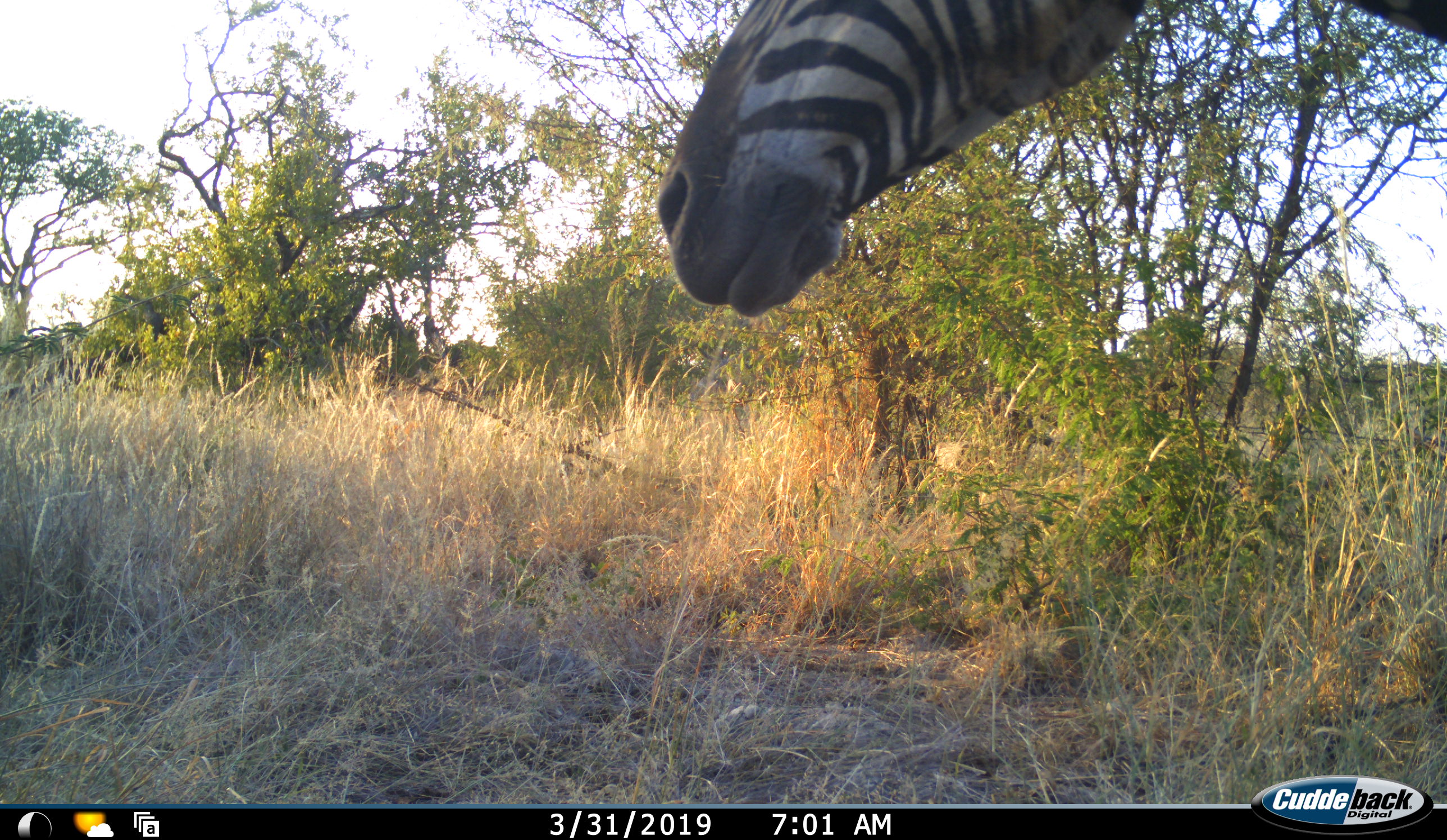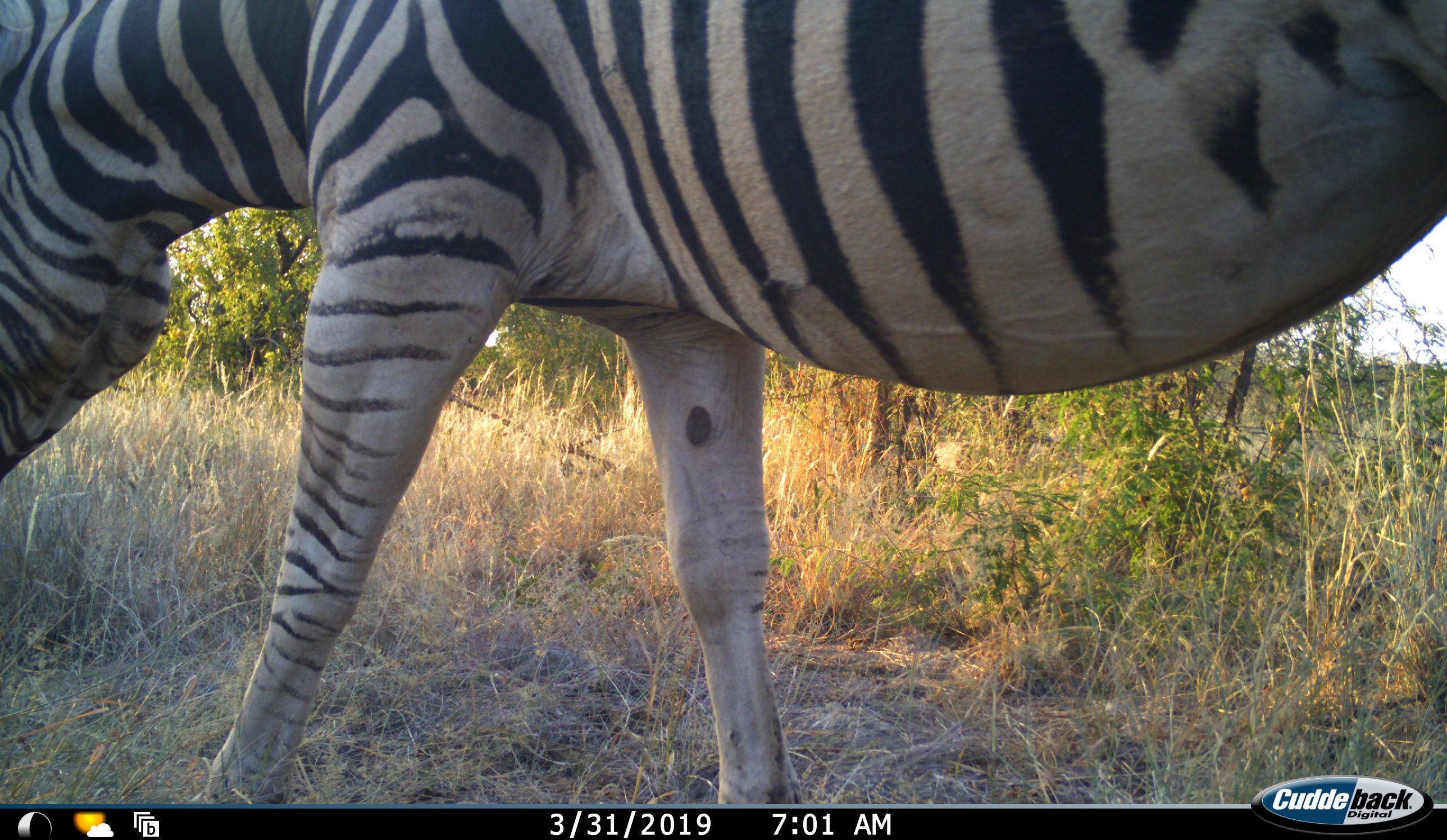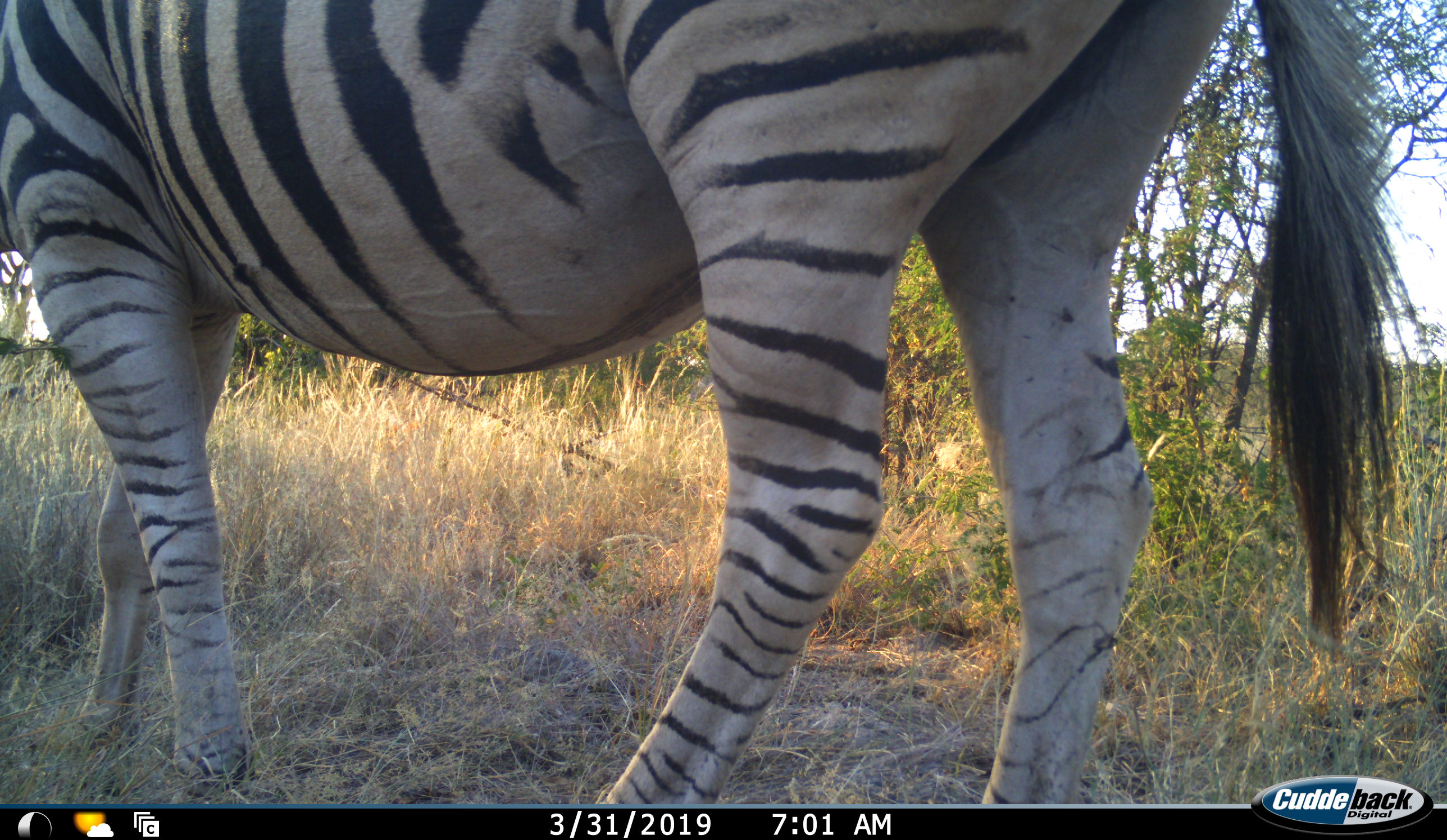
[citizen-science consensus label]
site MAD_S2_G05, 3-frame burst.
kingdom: Animalia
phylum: Chordata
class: Mammalia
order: Perissodactyla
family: Equidae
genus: Equus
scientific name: Equus quagga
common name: plains zebra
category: zebraplains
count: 1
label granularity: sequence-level